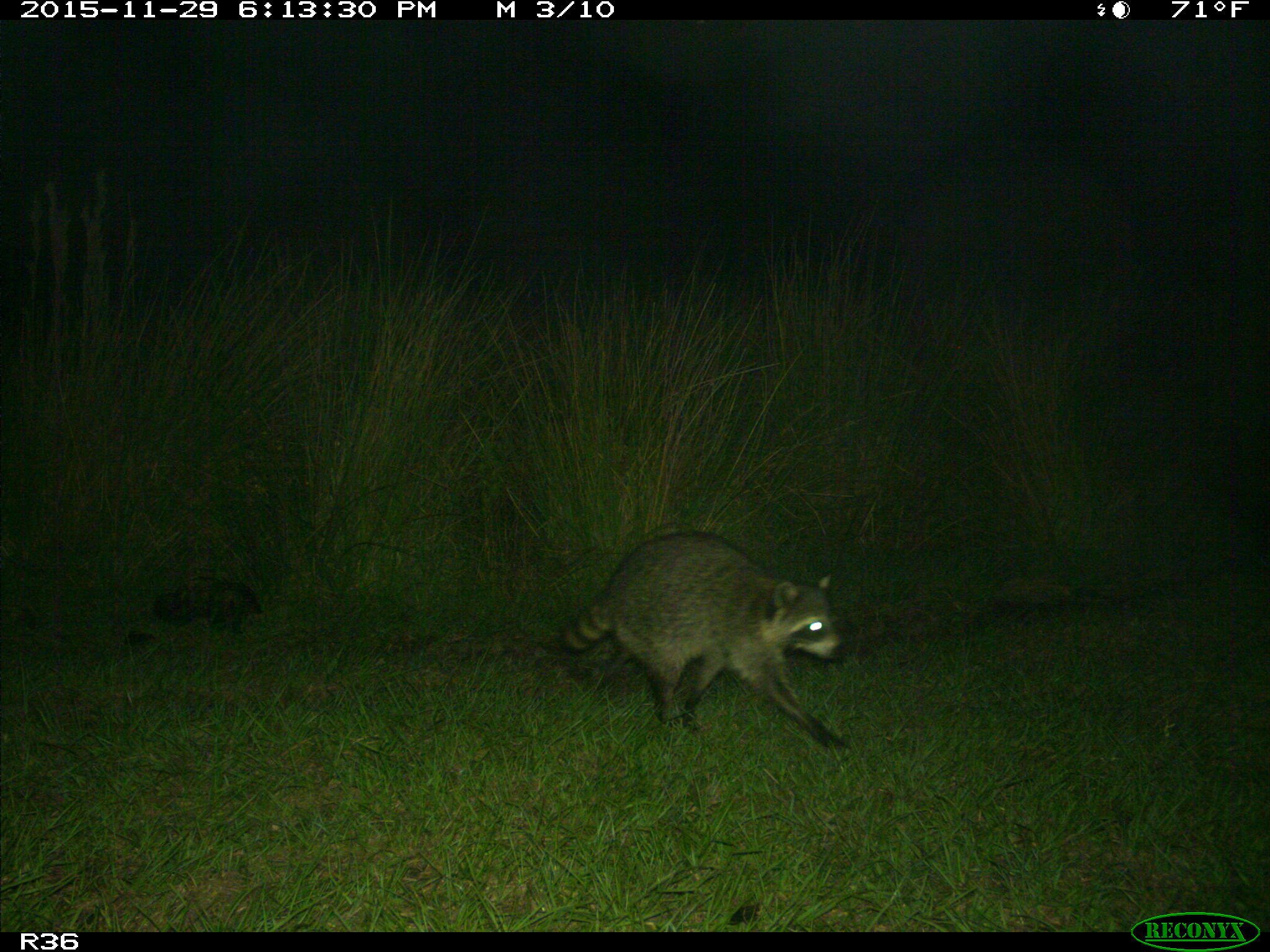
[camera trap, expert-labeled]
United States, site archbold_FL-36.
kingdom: Animalia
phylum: Chordata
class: Mammalia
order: Carnivora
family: Procyonidae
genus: Procyon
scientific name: Procyon lotor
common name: common raccoon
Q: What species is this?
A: Procyon lotor (common raccoon).